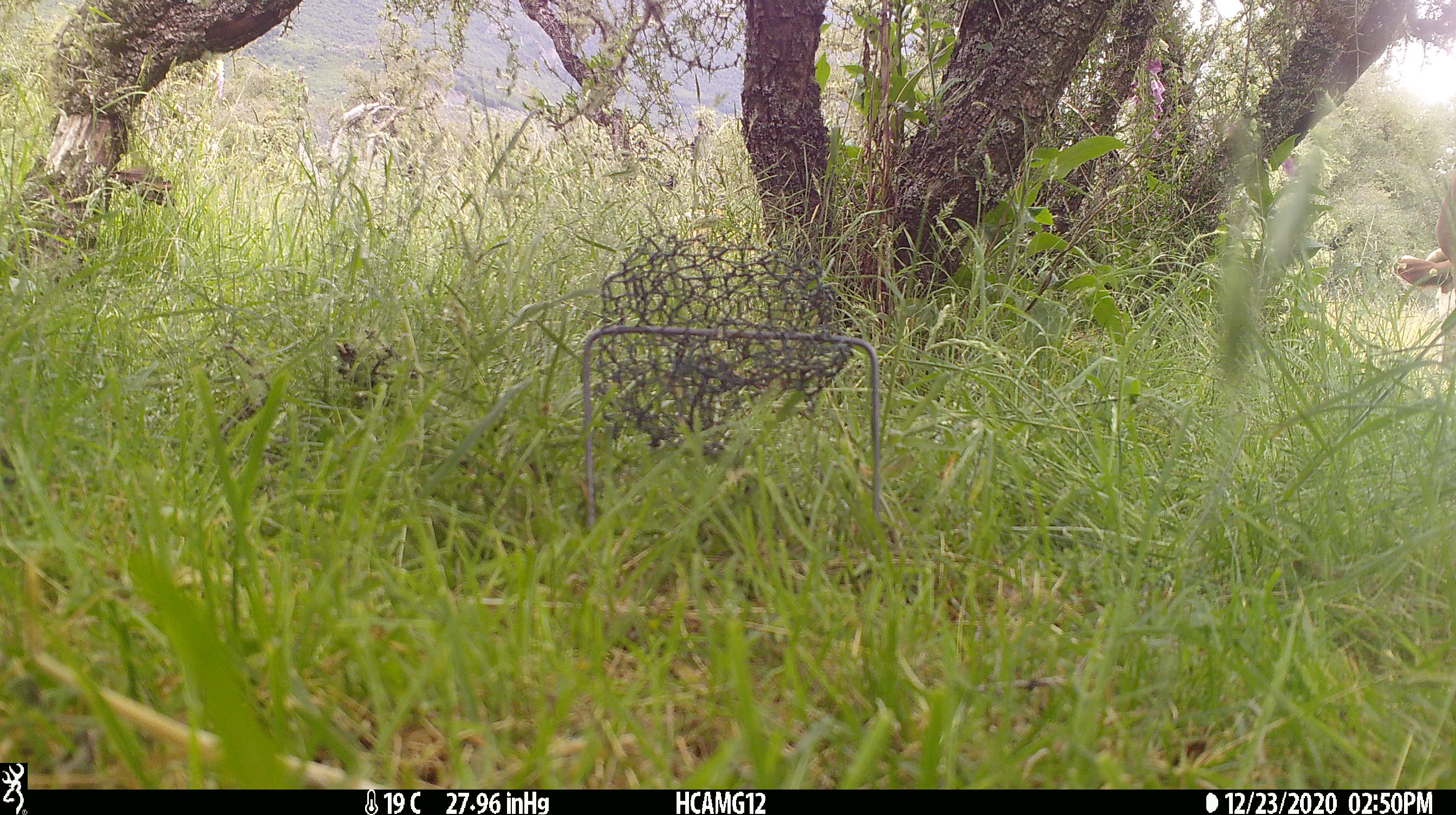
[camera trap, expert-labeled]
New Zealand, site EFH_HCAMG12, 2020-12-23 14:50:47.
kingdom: Animalia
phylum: Chordata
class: Mammalia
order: Artiodactyla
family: Bovidae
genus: Bos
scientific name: Bos taurus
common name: domestic cow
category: cow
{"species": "cow (domestic cow) (Bos taurus)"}